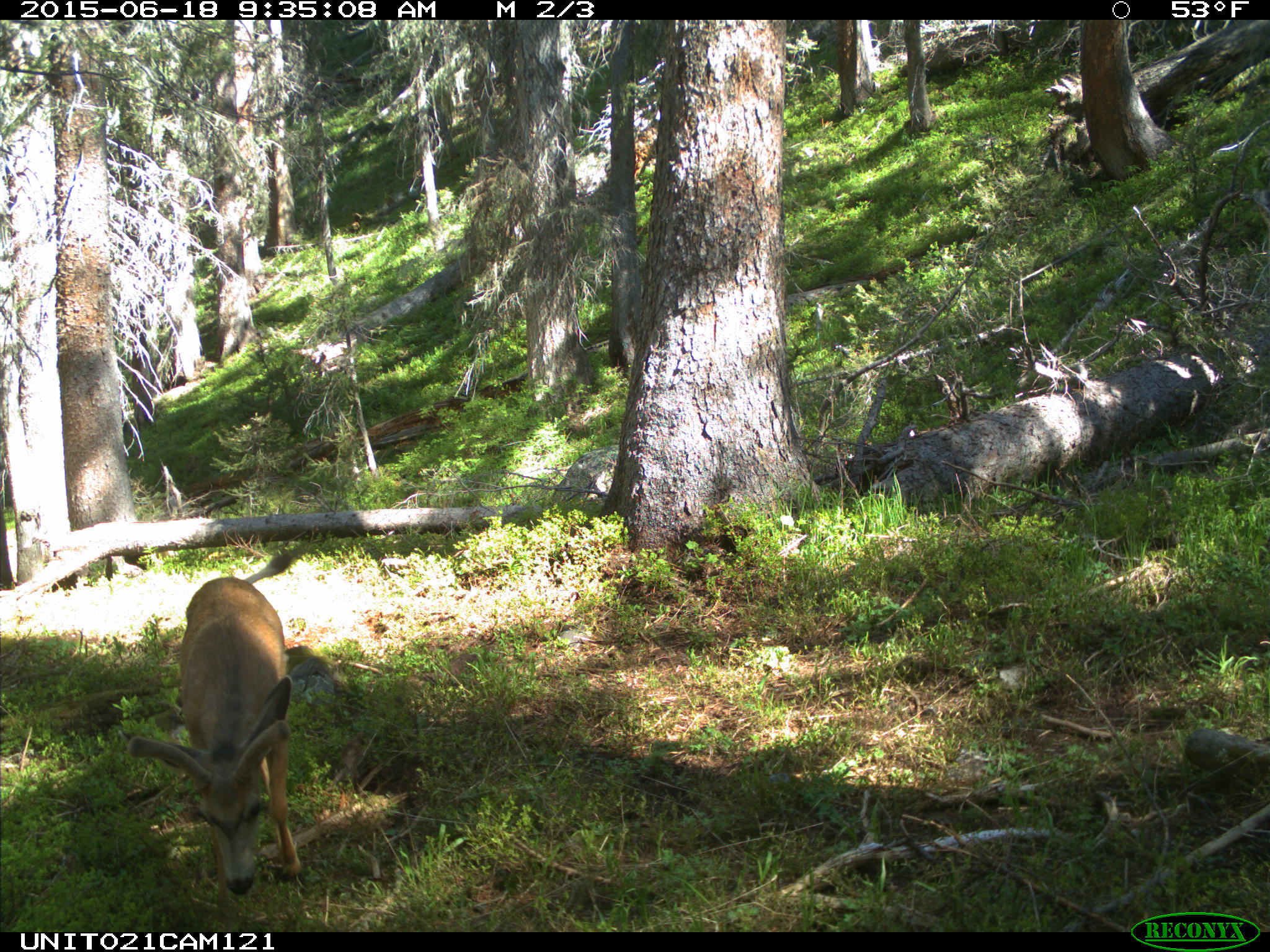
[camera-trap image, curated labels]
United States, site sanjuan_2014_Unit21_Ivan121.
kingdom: Animalia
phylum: Chordata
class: Mammalia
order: Artiodactyla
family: Cervidae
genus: Odocoileus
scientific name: Odocoileus hemionus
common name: mule deer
Odocoileus hemionus (mule deer).